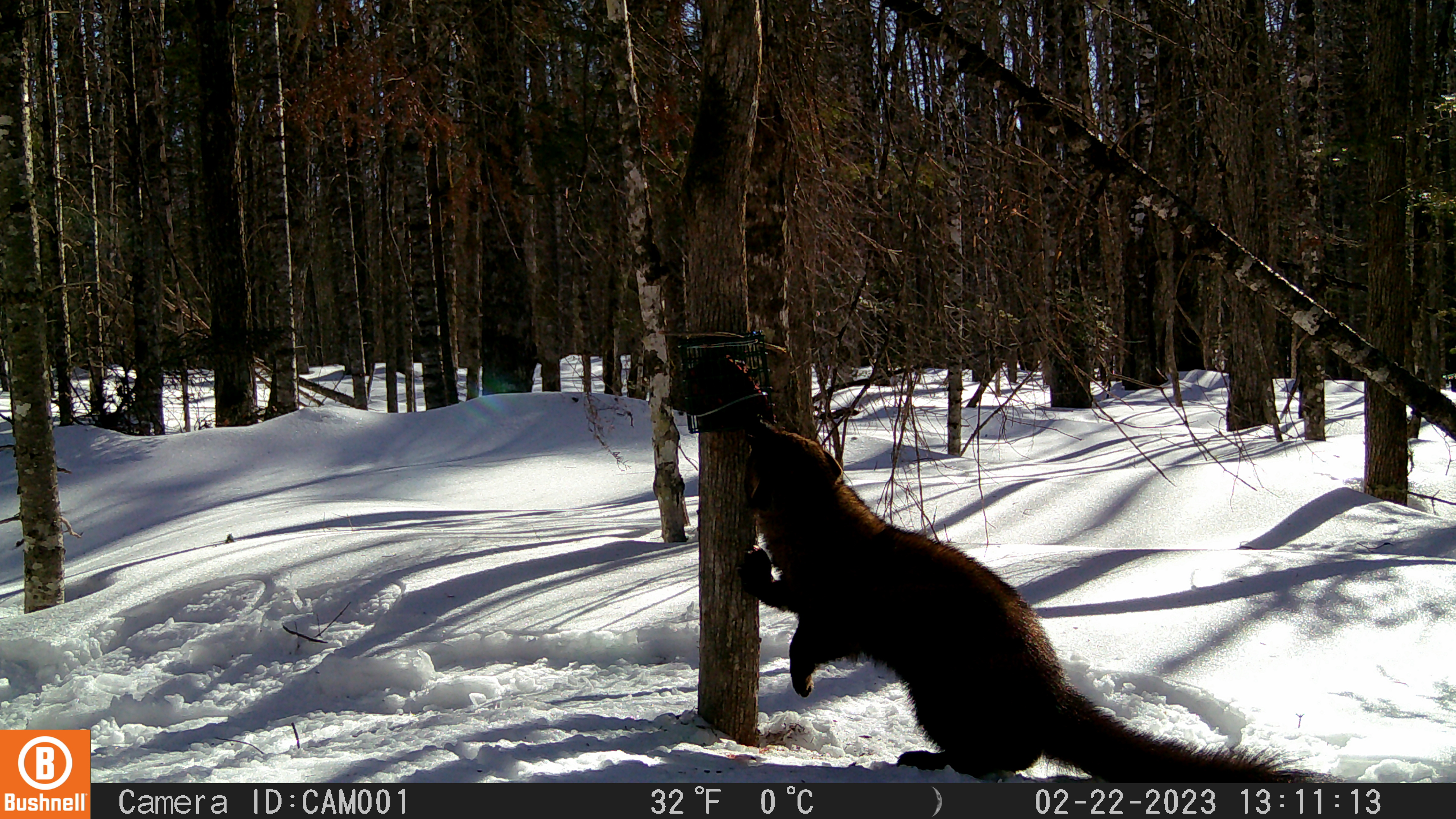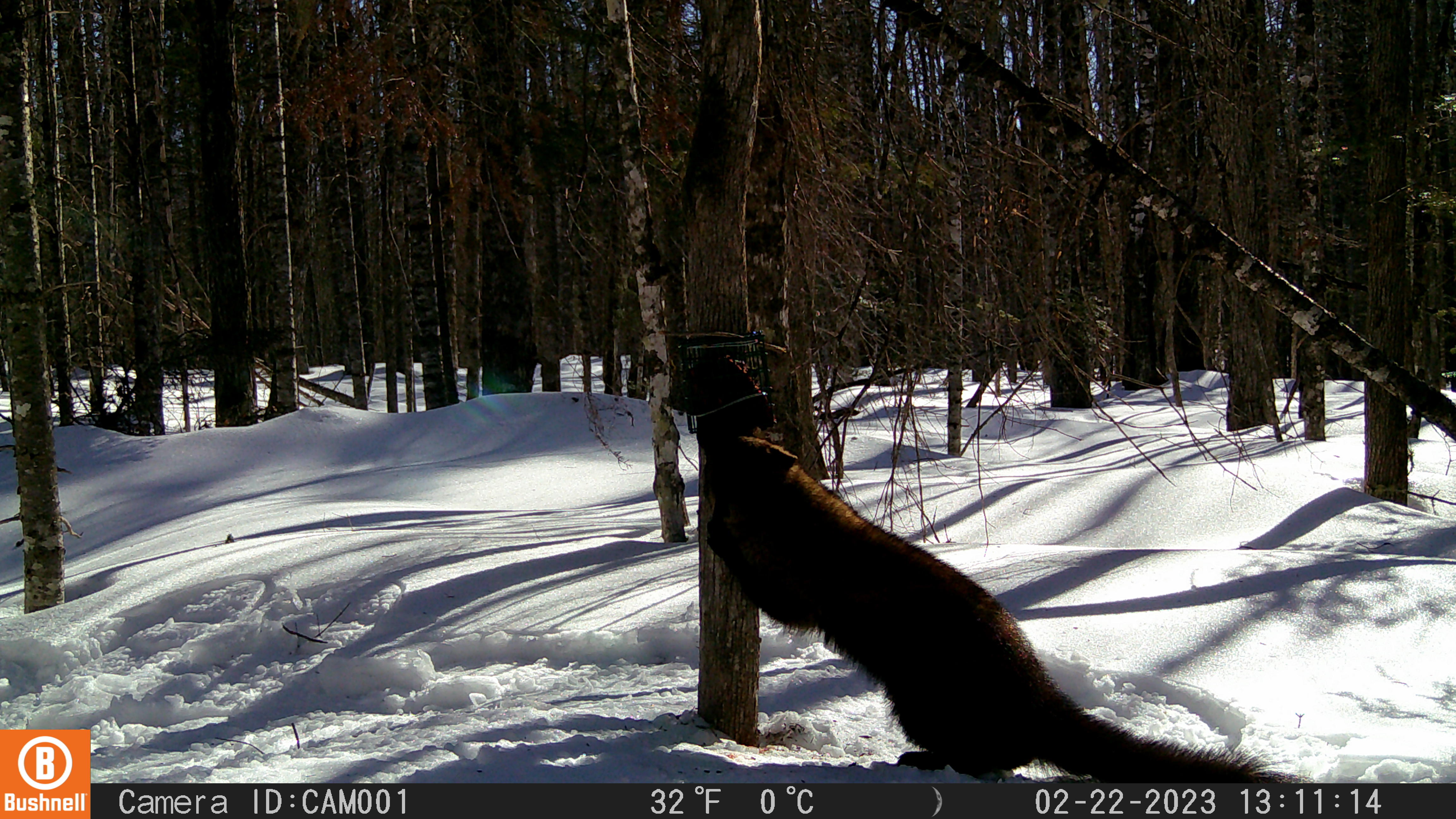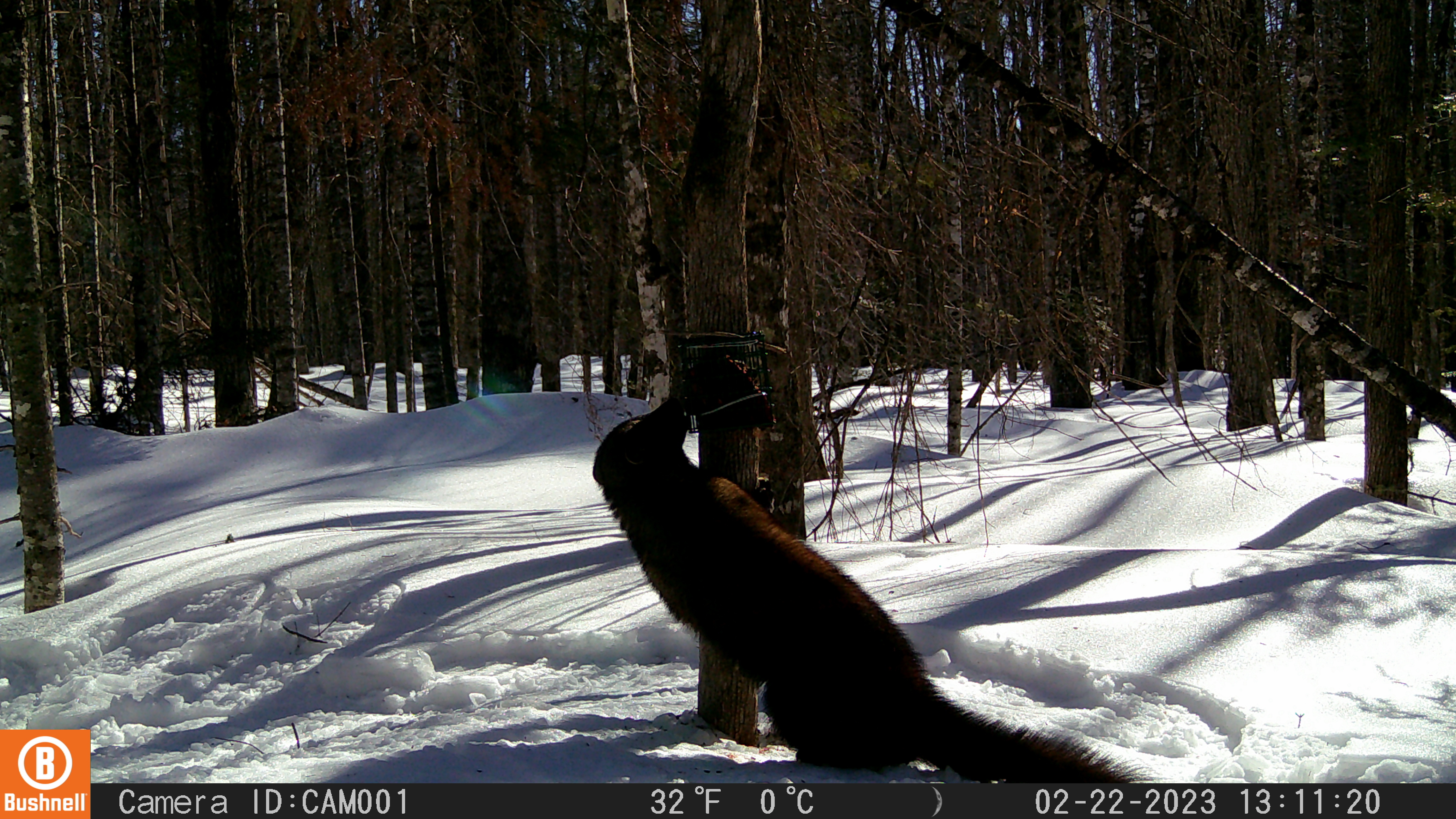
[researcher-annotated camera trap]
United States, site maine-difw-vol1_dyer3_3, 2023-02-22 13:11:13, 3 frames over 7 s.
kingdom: Animalia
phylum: Chordata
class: Mammalia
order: Carnivora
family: Mustelidae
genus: Pekania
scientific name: Pekania pennanti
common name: fisher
Fisher (Pekania pennanti).